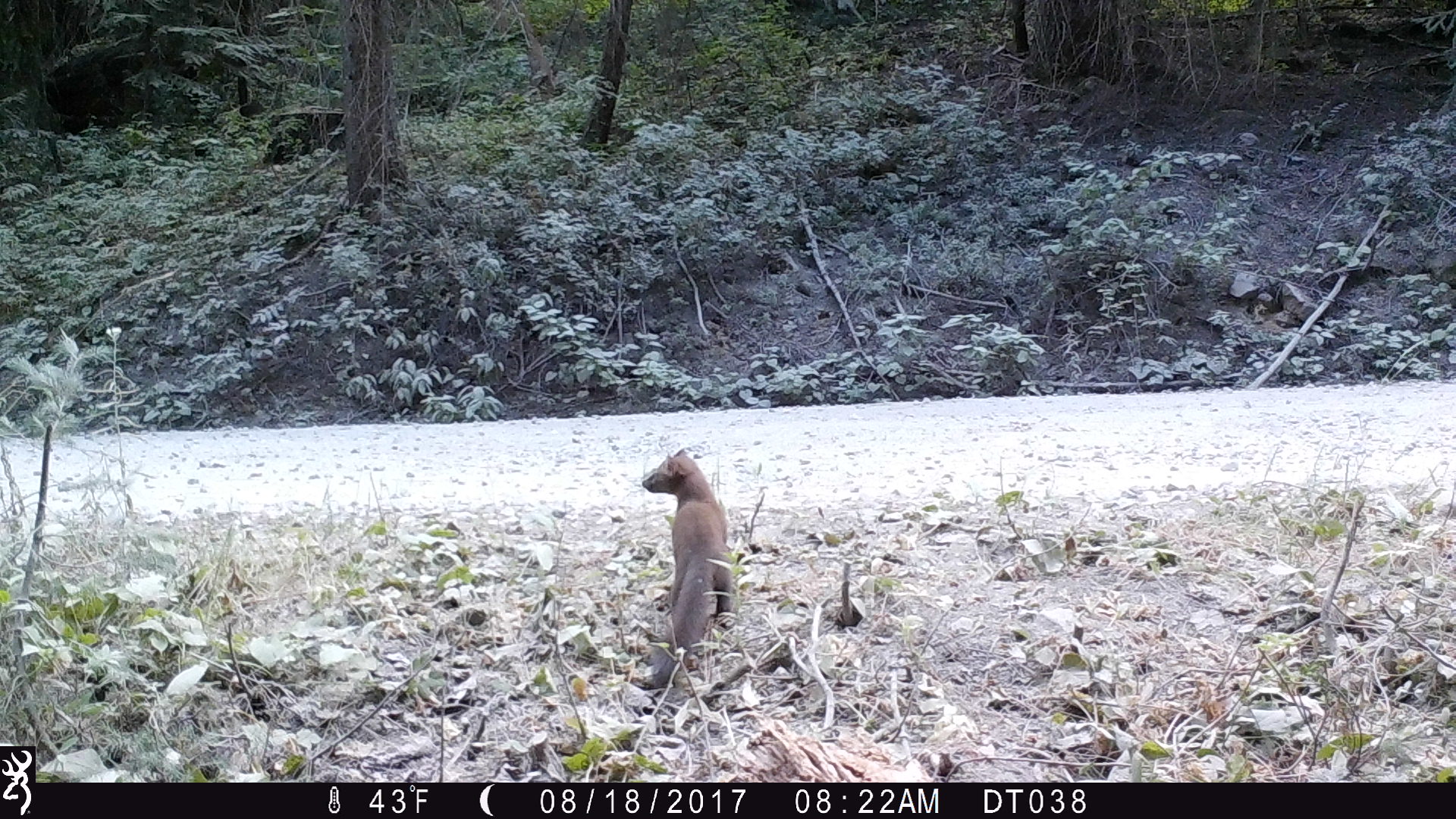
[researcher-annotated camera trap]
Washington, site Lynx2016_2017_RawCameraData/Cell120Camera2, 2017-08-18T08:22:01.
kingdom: Animalia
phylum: Chordata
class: Mammalia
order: Carnivora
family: Mustelidae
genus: Martes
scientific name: Martes americana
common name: american marten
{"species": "Martes americana (american marten)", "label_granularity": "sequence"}